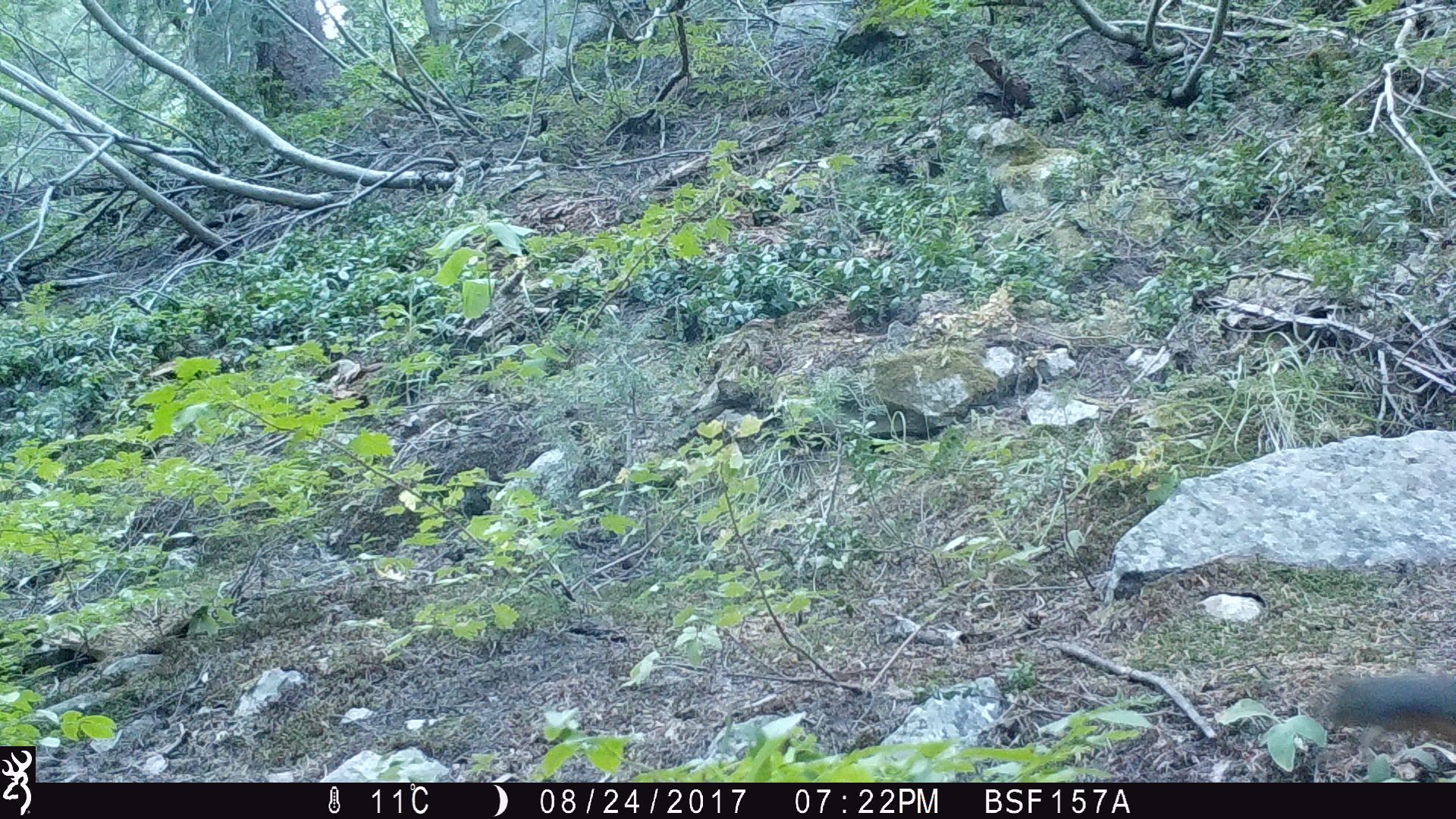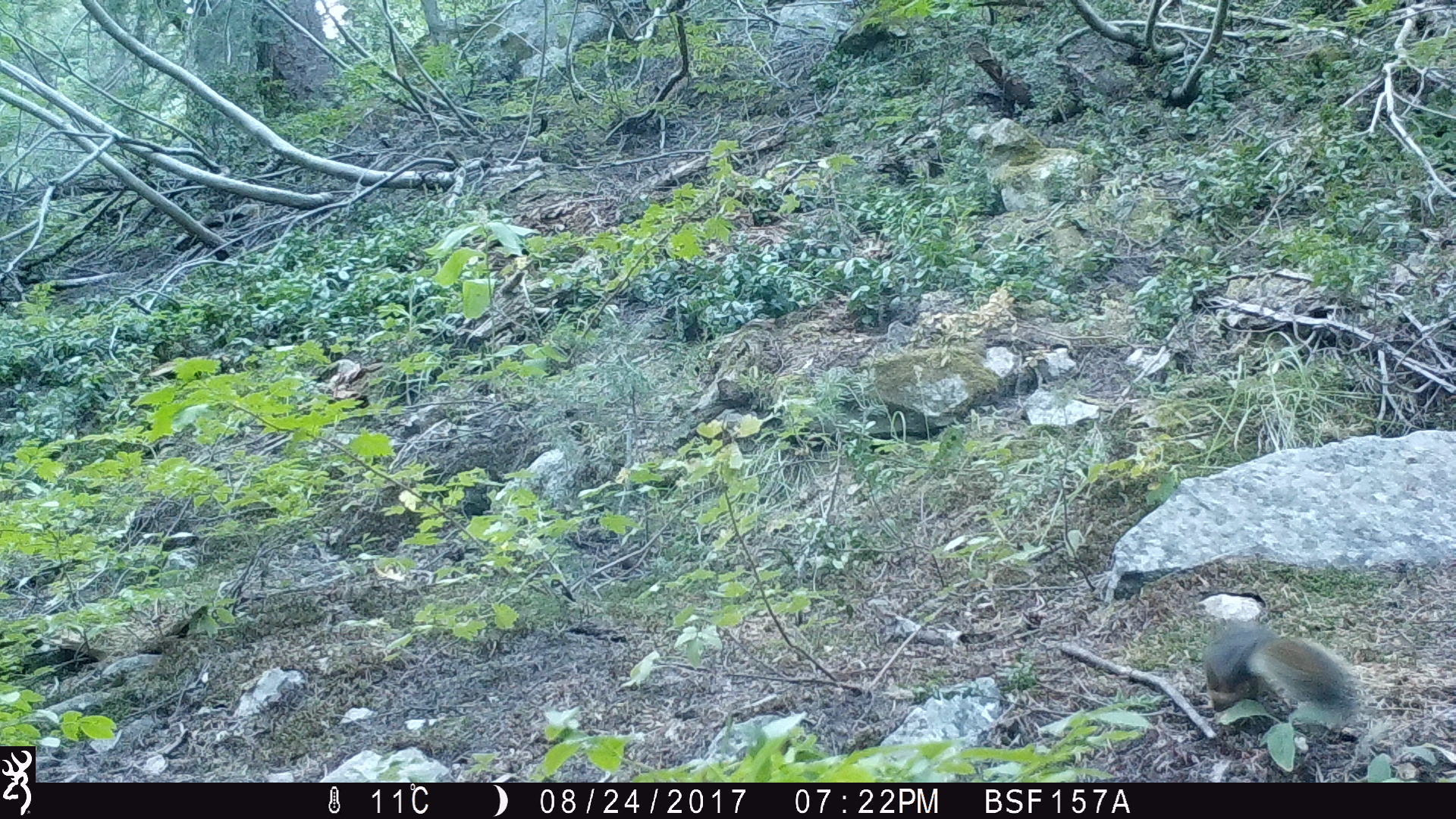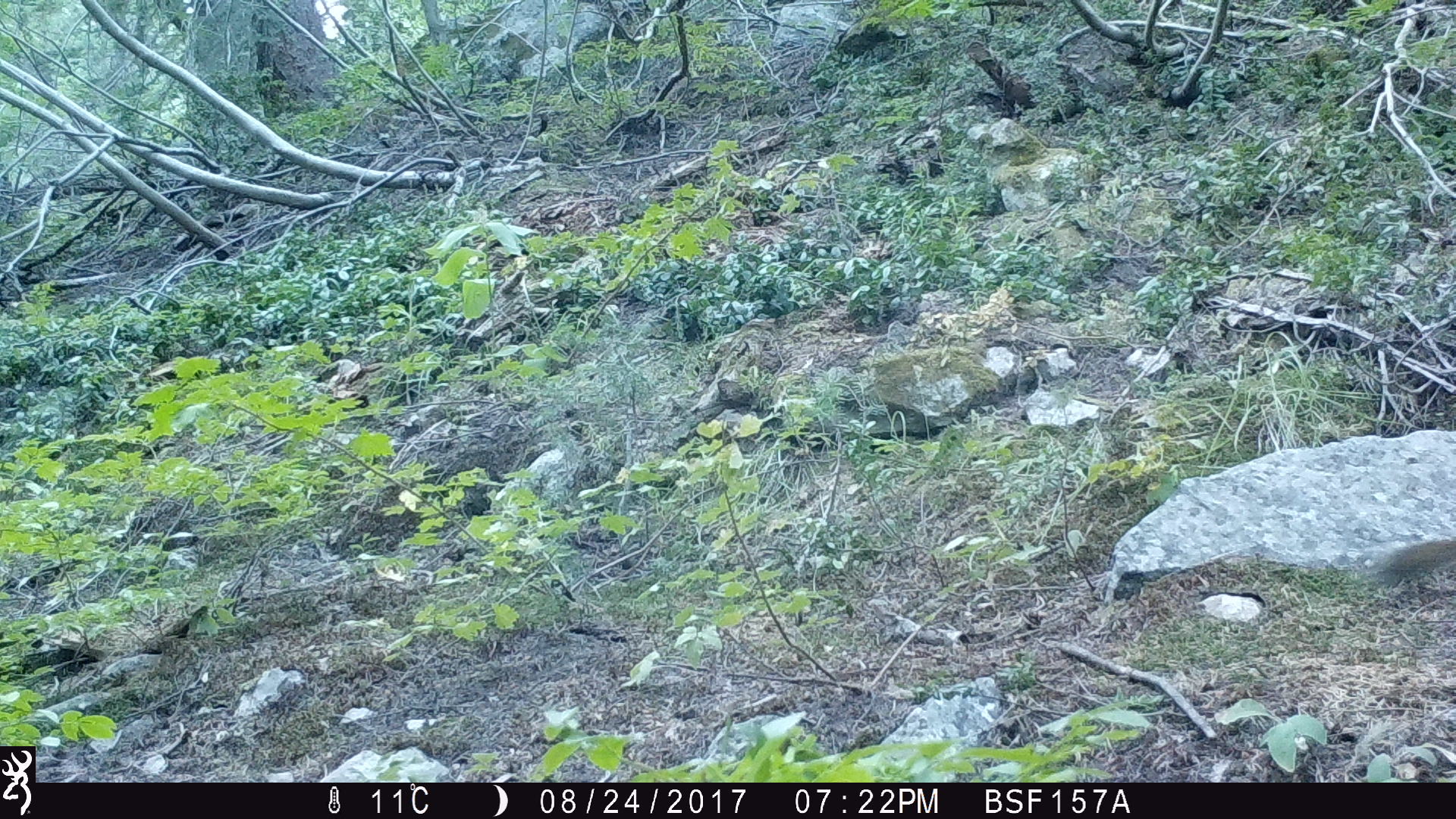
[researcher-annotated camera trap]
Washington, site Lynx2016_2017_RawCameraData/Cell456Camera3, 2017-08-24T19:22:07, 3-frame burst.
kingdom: Animalia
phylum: Chordata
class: Mammalia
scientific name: Mammalia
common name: small mammal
Small mammal (Mammalia). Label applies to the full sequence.